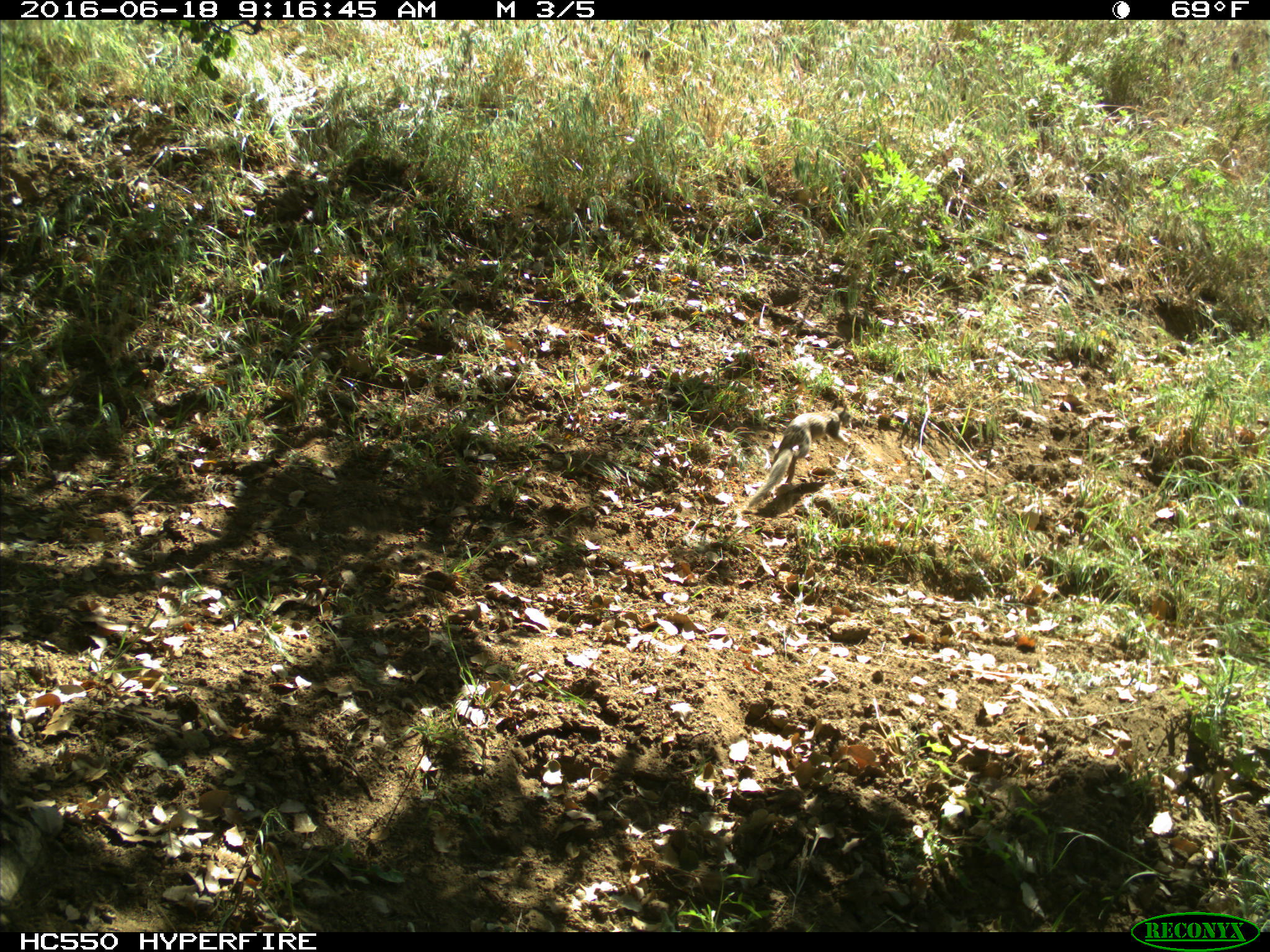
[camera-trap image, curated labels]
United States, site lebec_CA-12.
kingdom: Animalia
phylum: Chordata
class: Mammalia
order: Rodentia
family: Sciuridae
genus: Otospermophilus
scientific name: Otospermophilus beecheyi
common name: california ground squirrel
Otospermophilus beecheyi (california ground squirrel).